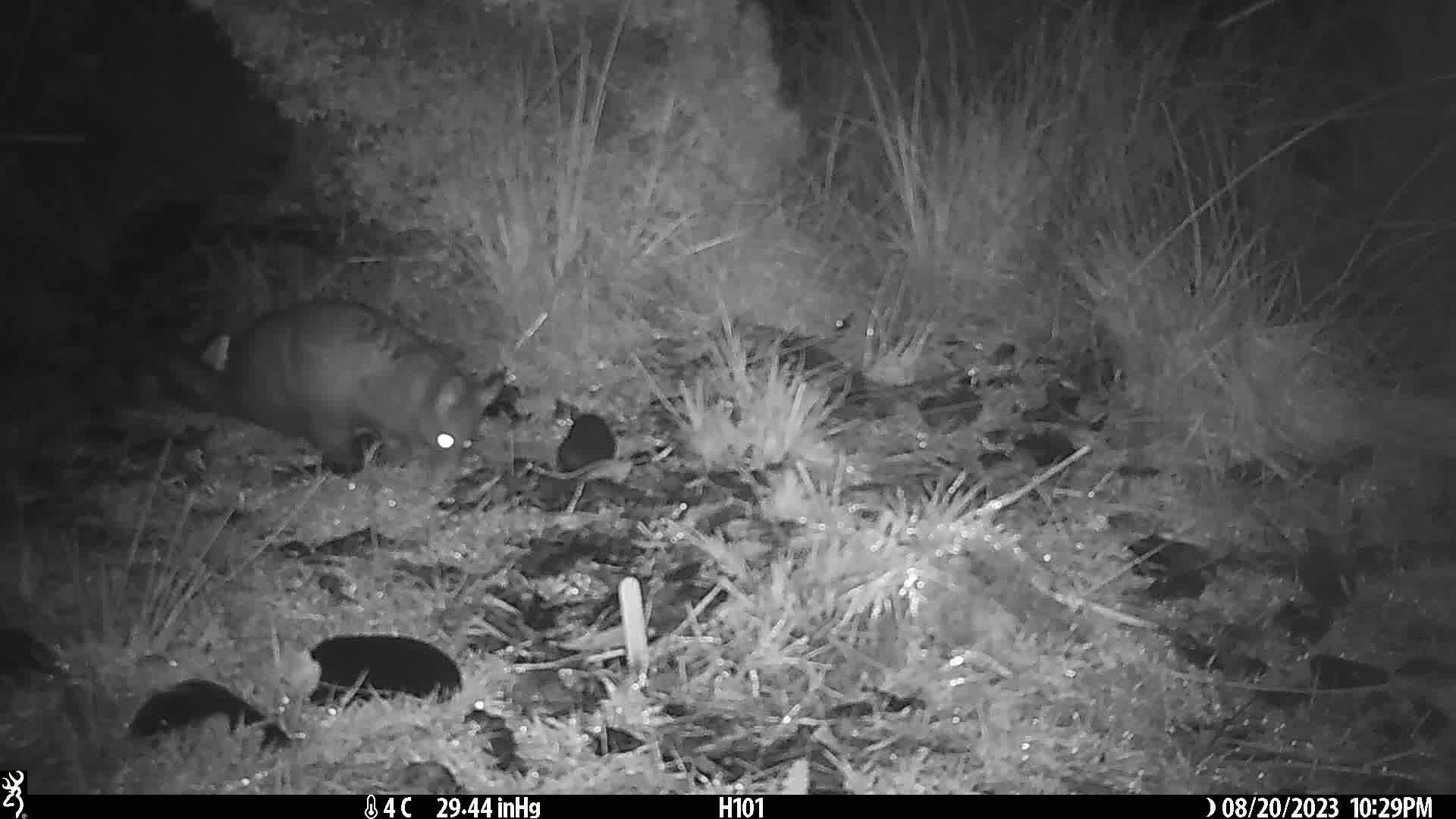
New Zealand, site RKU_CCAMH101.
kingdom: Animalia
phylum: Chordata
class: Mammalia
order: Diprotodontia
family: Phalangeridae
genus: Trichosurus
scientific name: Trichosurus vulpecula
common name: common brushtail possum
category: possum